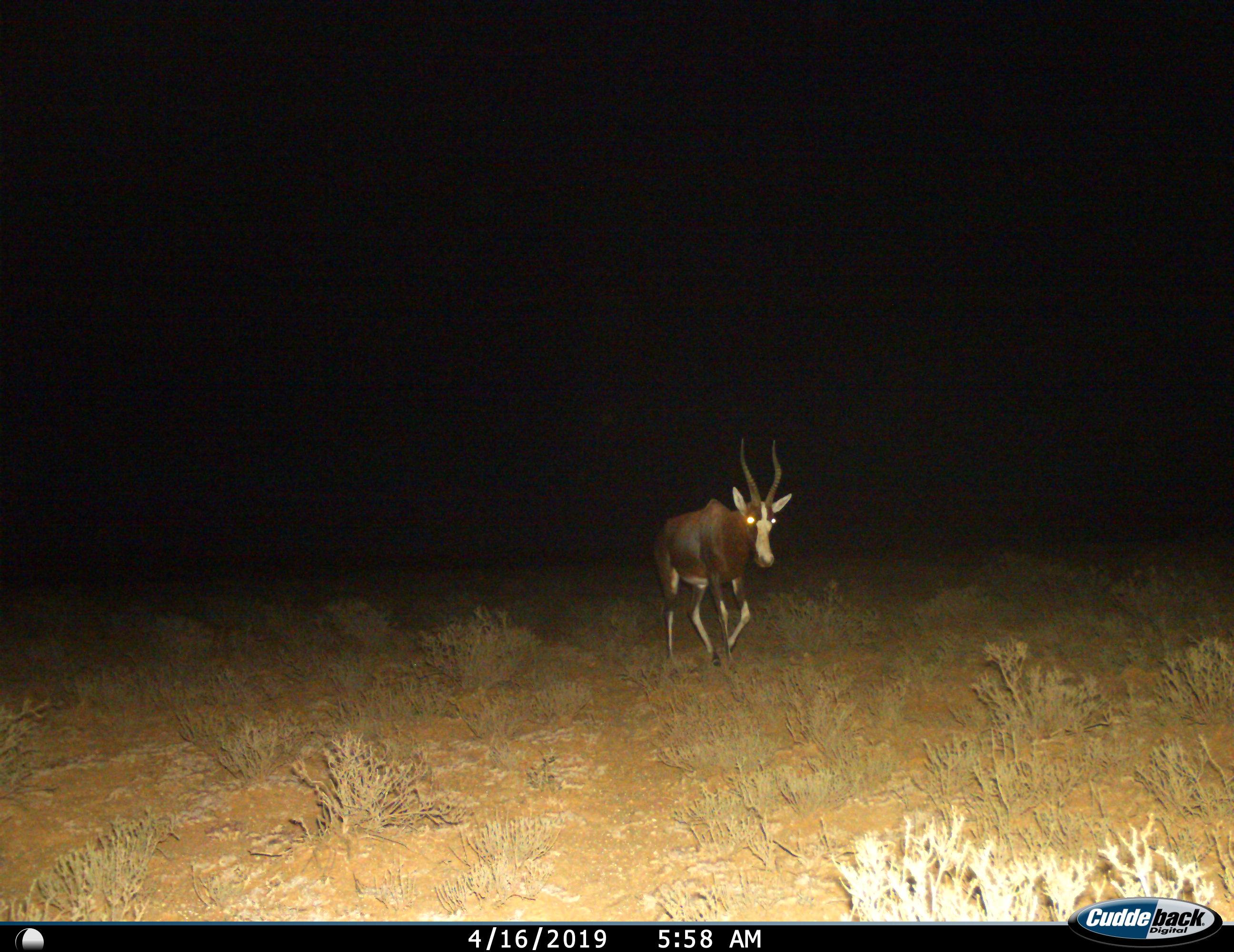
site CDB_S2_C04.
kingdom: Animalia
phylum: Chordata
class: Mammalia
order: Artiodactyla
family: Bovidae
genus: Damaliscus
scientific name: Damaliscus pygargus phillipsi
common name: blesbok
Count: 1.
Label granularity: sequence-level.